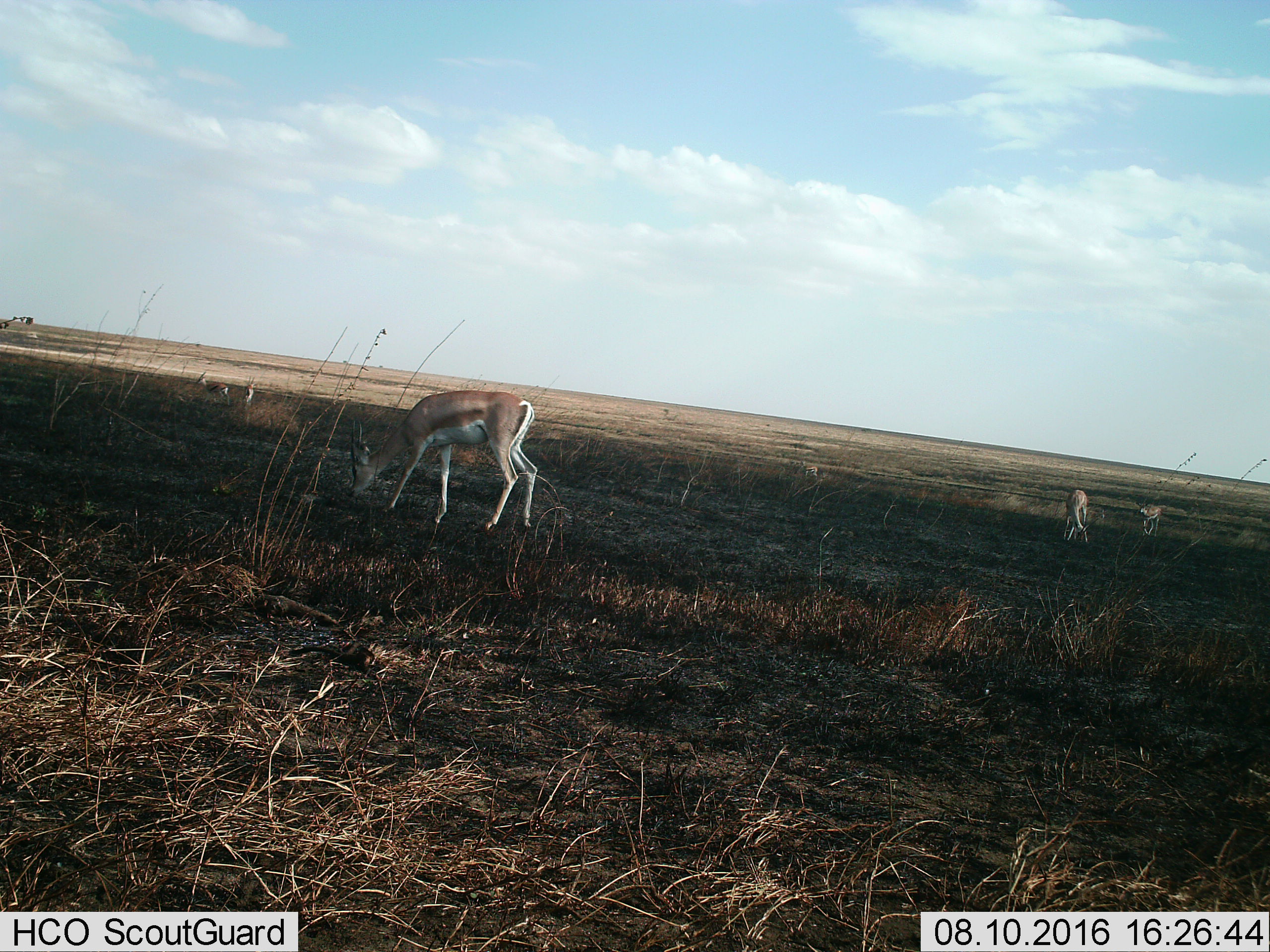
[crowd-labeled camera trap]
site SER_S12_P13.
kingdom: Animalia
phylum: Chordata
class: Mammalia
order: Artiodactyla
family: Bovidae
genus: Eudorcas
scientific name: Eudorcas thomsonii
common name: thomson's gazelle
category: gazellethomsons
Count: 4.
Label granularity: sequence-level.